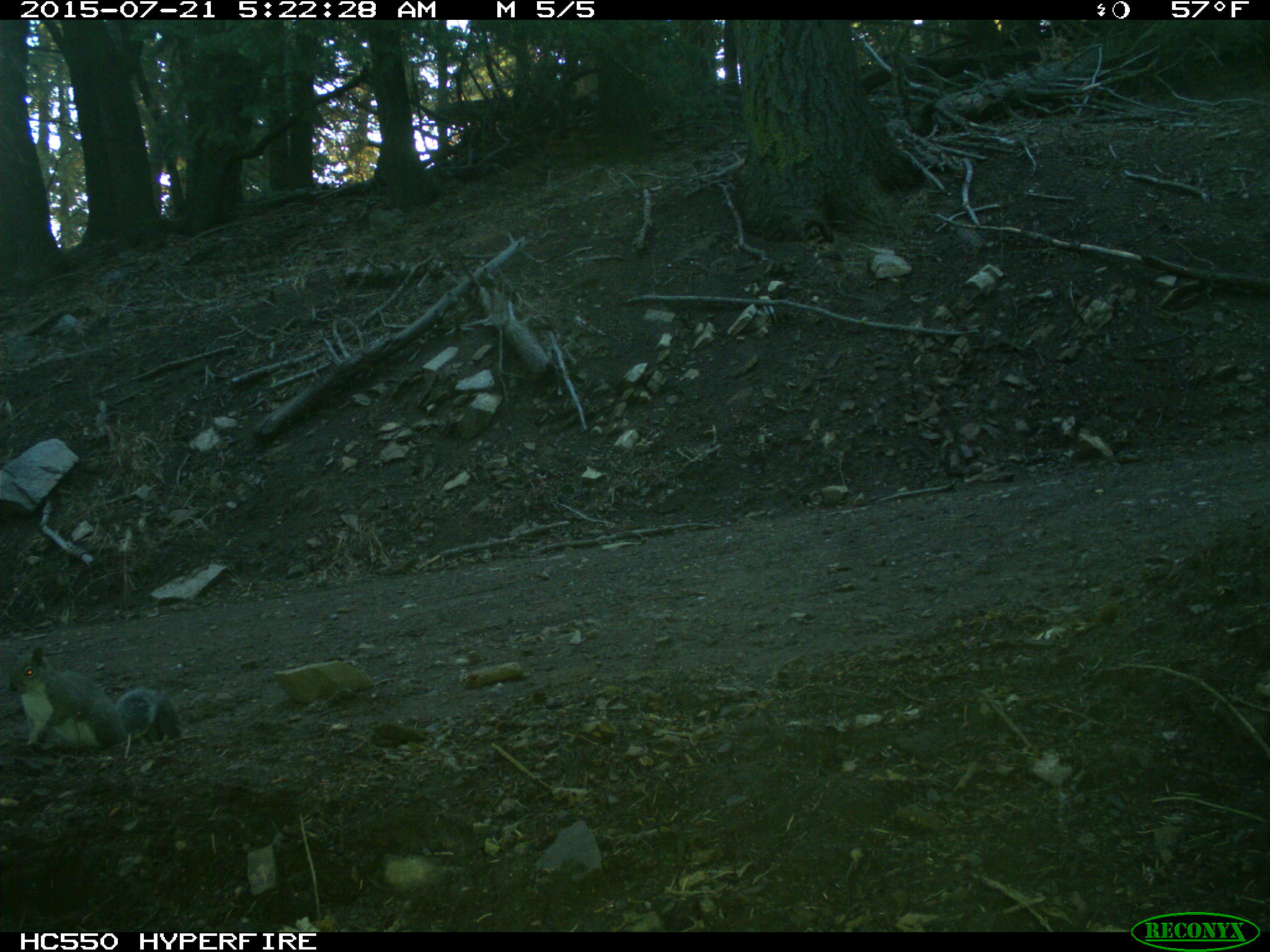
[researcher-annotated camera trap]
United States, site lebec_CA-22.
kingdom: Animalia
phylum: Chordata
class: Mammalia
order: Rodentia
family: Sciuridae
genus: Sciurus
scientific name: Sciurus carolinensis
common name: eastern gray squirrel